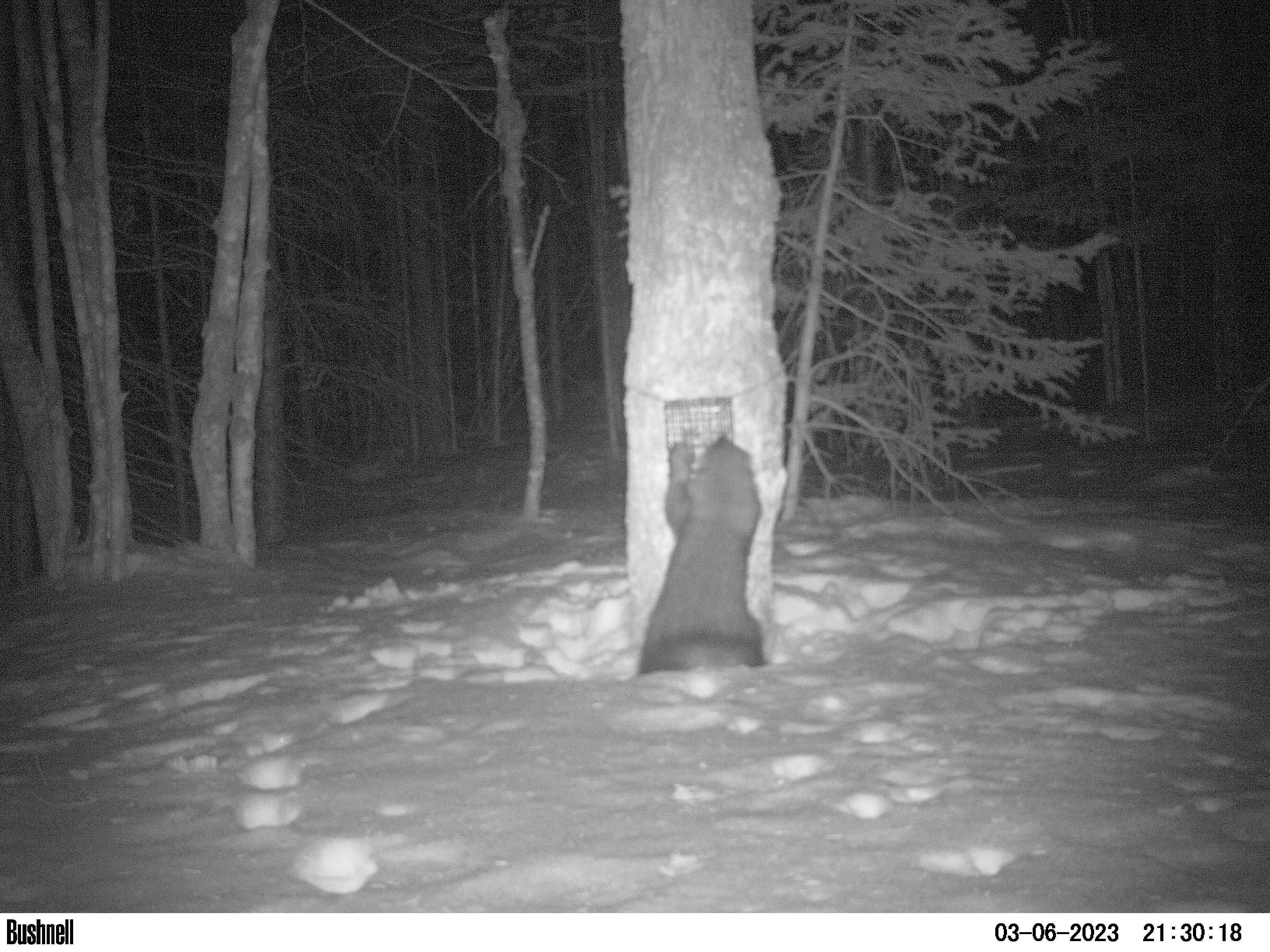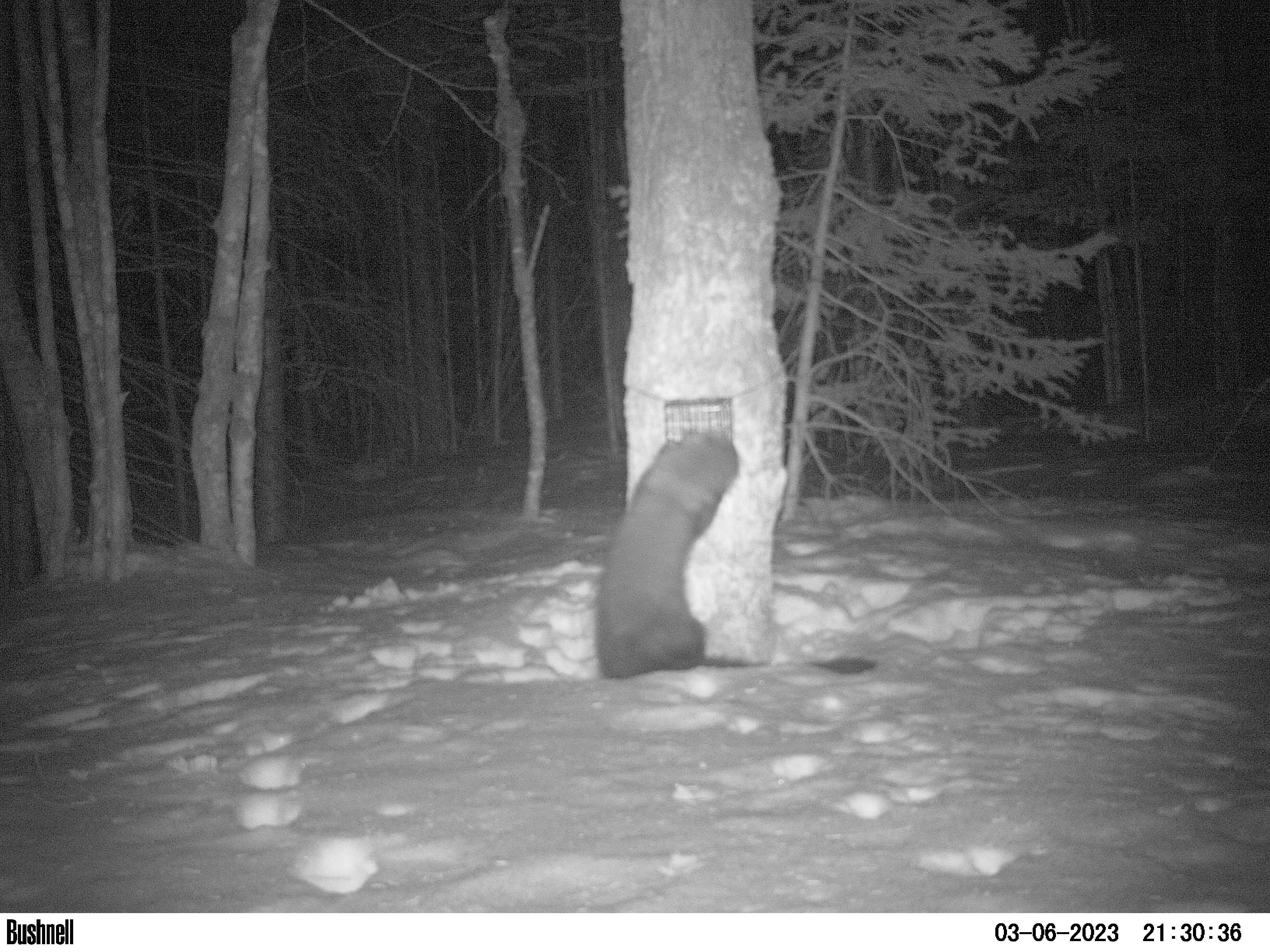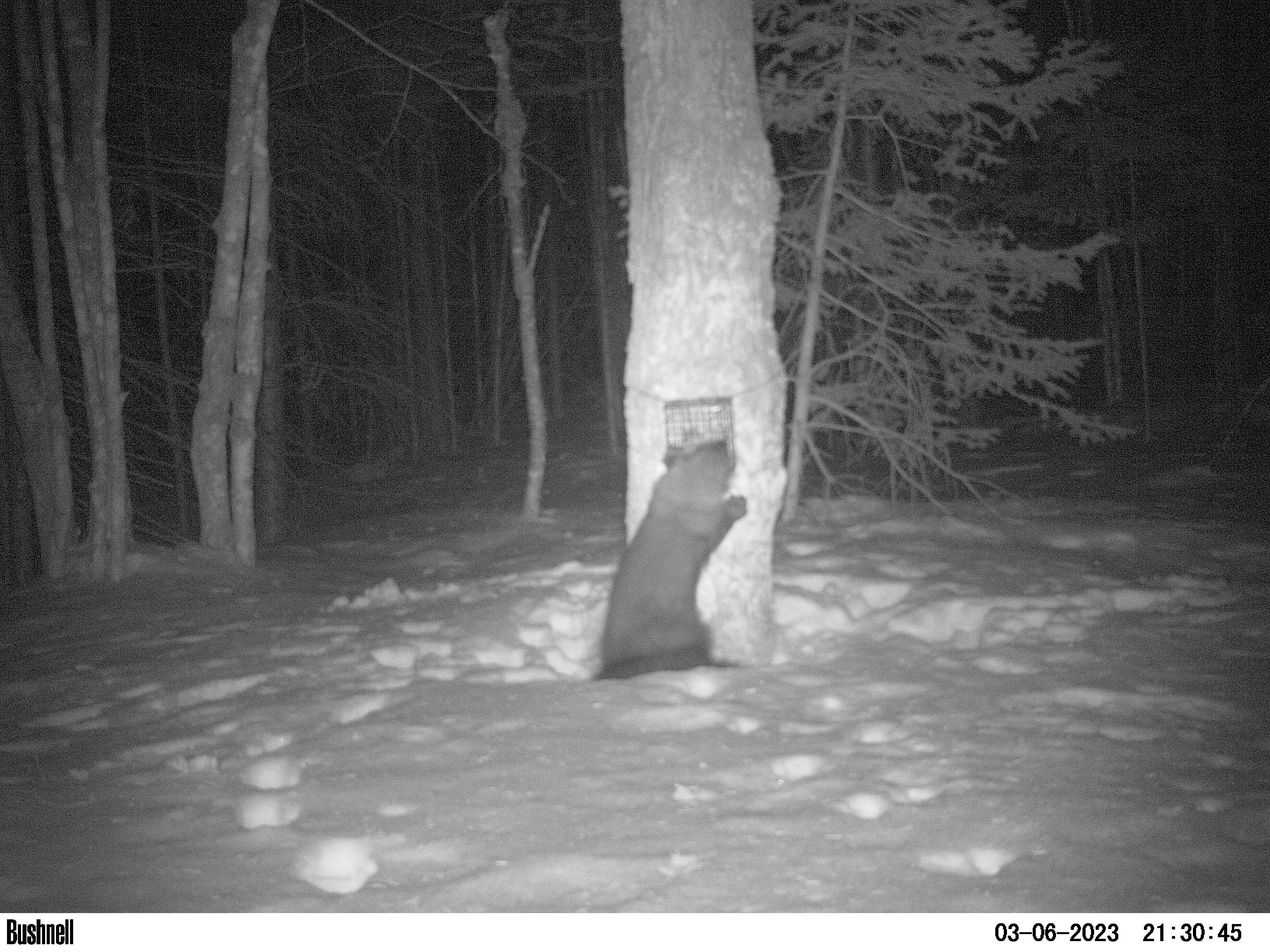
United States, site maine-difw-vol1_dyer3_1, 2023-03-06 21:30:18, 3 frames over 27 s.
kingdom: Animalia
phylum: Chordata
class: Mammalia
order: Carnivora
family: Mustelidae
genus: Pekania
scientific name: Pekania pennanti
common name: fisher